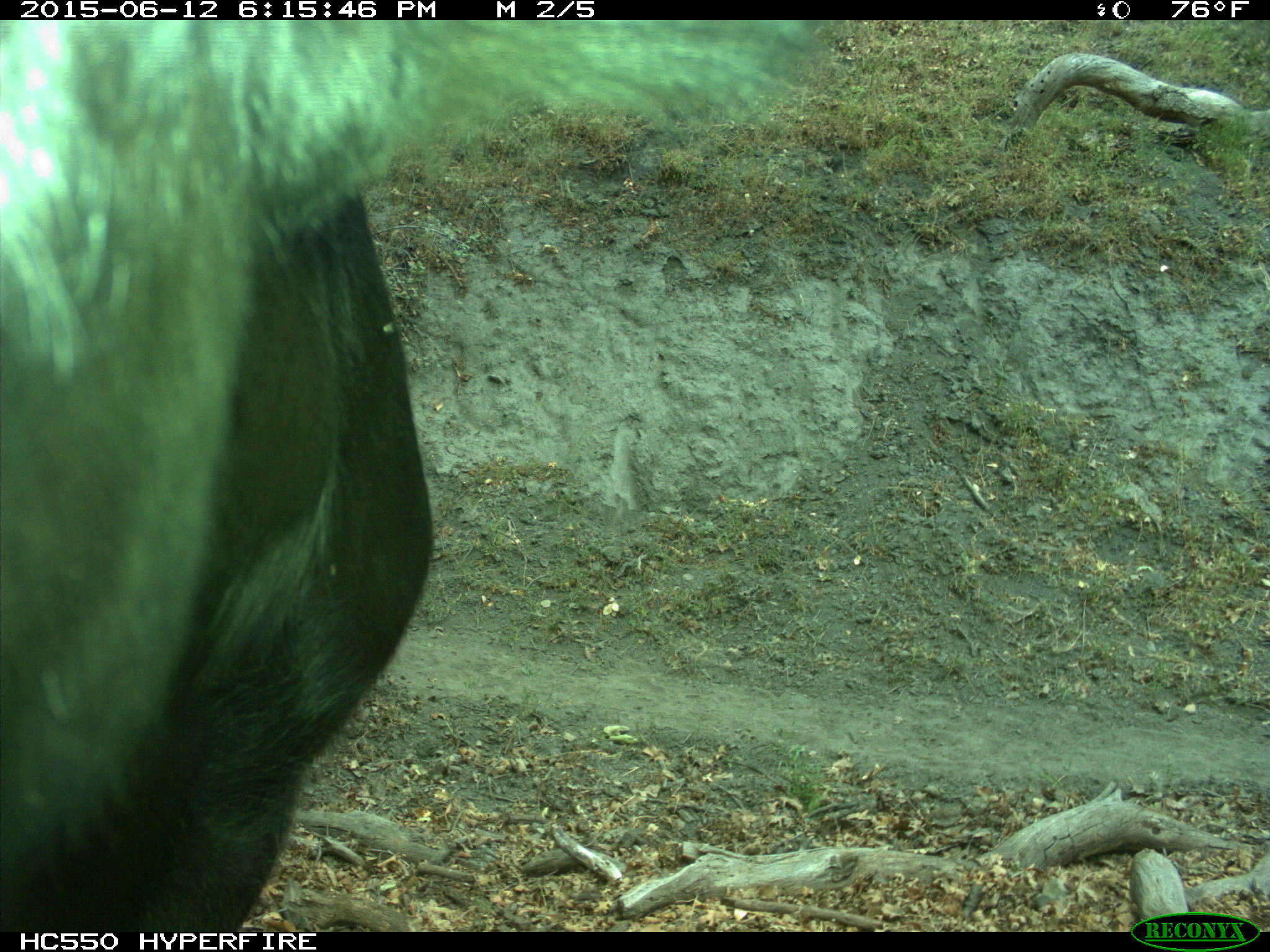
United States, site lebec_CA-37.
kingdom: Animalia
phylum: Chordata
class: Mammalia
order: Artiodactyla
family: Bovidae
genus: Bos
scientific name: Bos taurus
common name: domestic cow